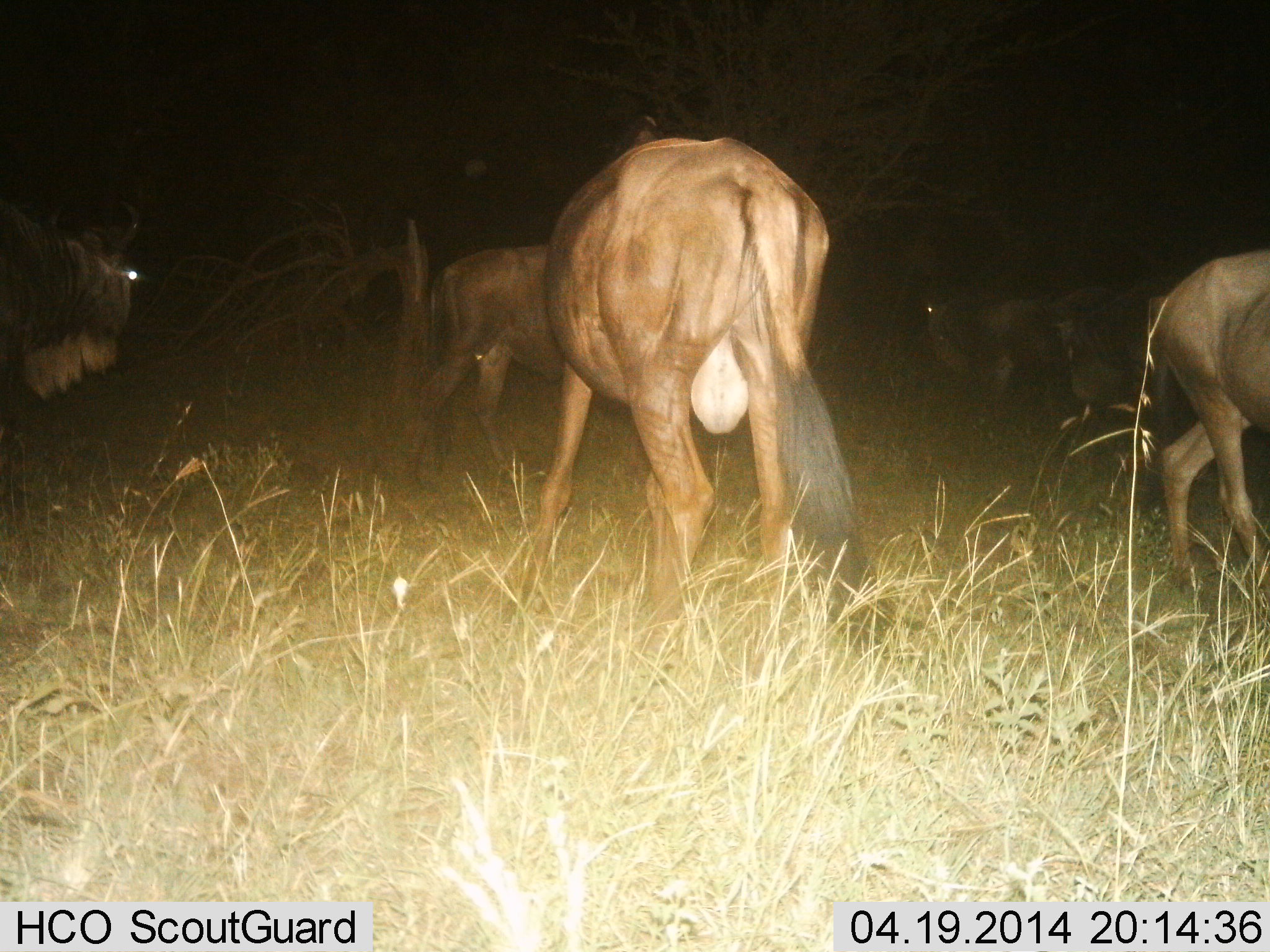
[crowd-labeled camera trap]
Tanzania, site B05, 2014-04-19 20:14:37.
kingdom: Animalia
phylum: Chordata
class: Mammalia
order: Artiodactyla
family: Bovidae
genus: Connochaetes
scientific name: Connochaetes taurinus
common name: blue wildebeest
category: wildebeest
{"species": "wildebeest (blue wildebeest) (Connochaetes taurinus)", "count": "6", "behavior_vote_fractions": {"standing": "50%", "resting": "0%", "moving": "60%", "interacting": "0%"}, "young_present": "0%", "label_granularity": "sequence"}